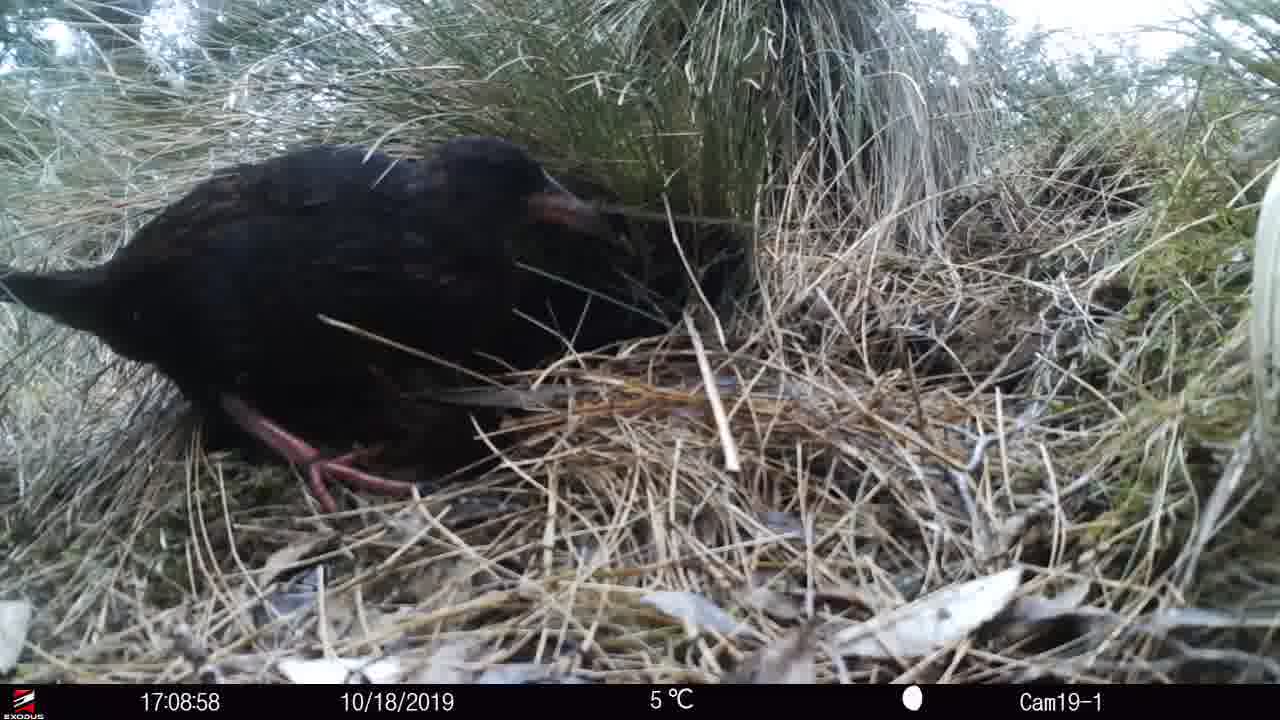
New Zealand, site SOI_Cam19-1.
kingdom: Animalia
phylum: Chordata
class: Aves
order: Gruiformes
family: Rallidae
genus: Gallirallus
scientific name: Gallirallus australis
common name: weka